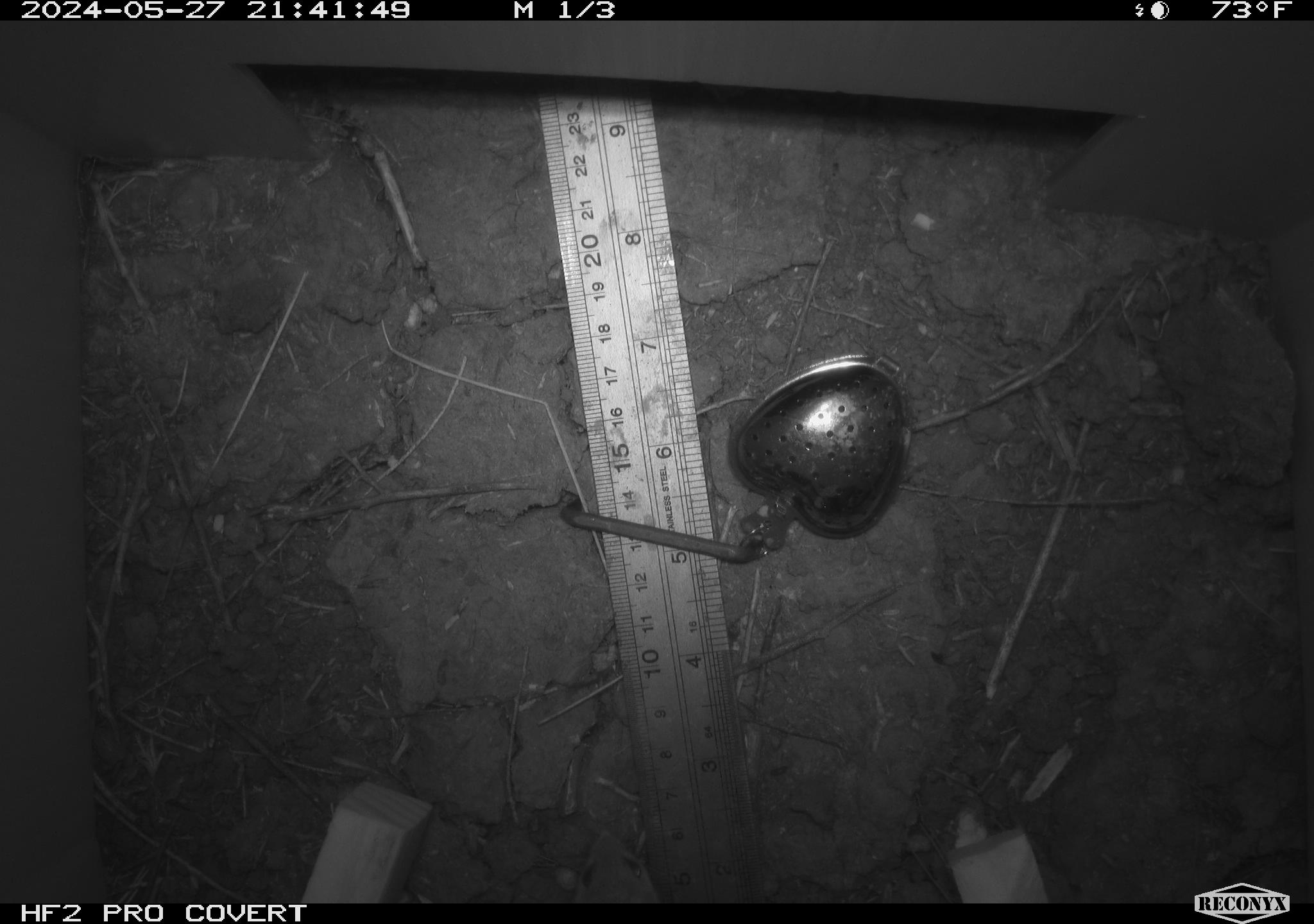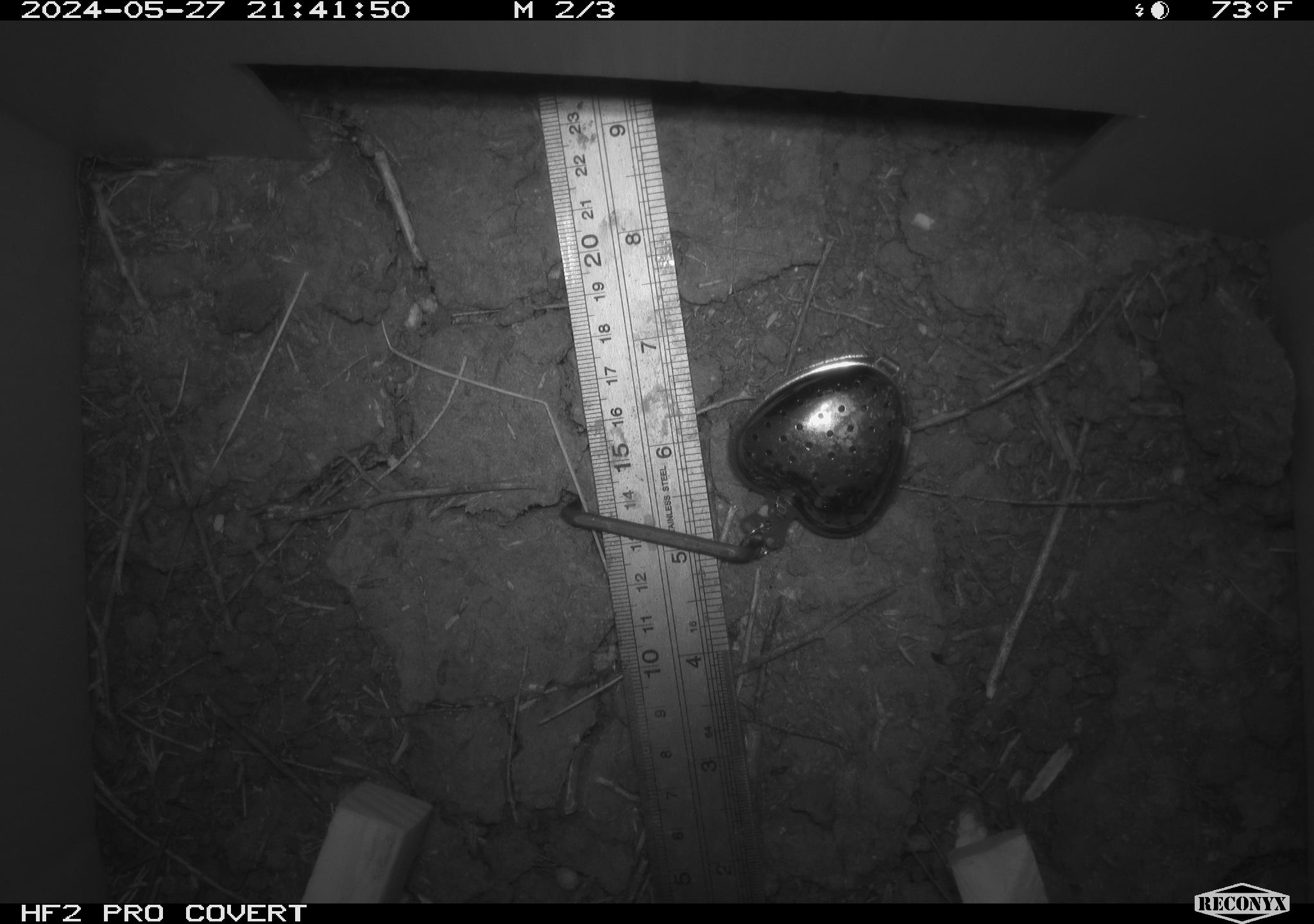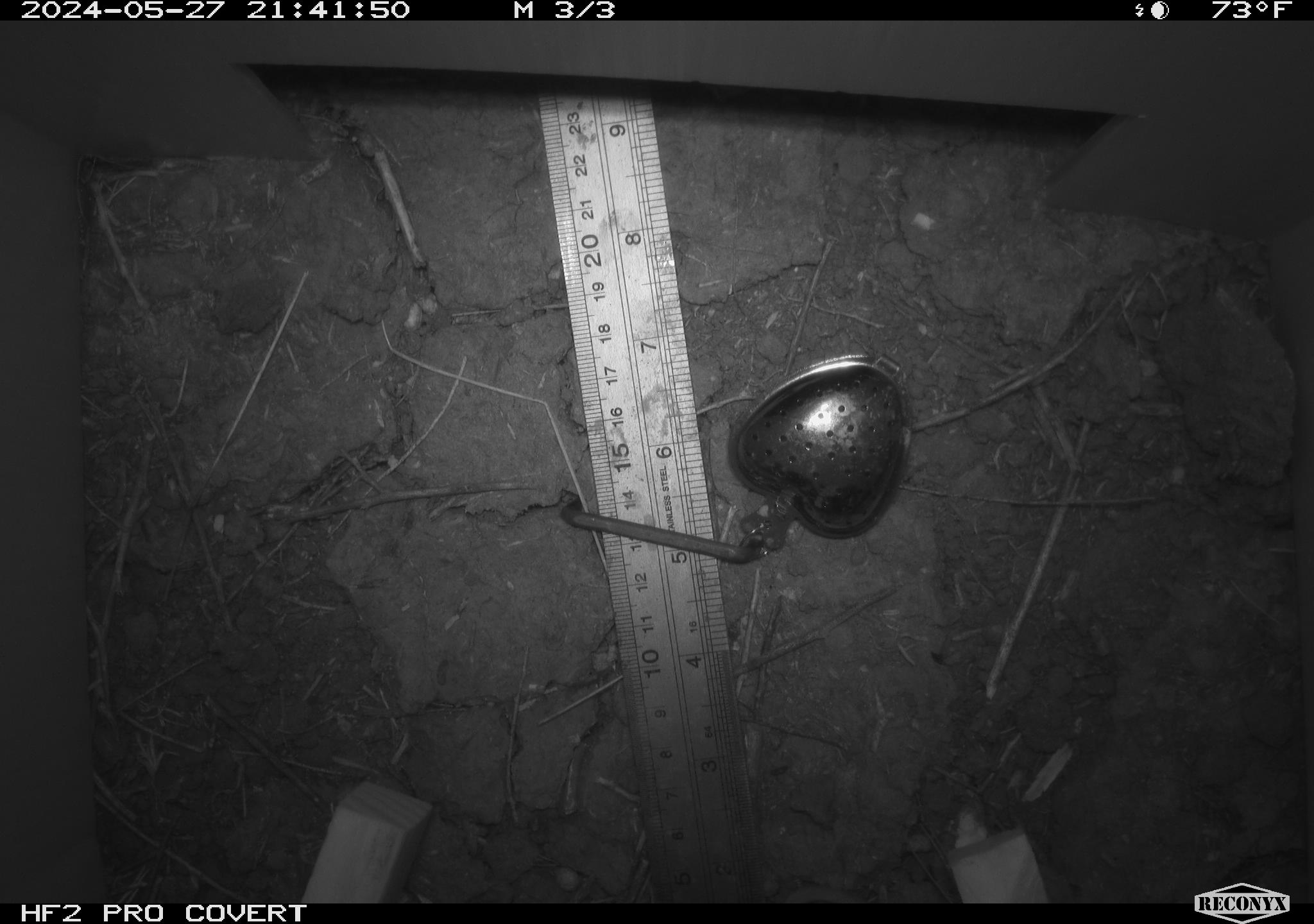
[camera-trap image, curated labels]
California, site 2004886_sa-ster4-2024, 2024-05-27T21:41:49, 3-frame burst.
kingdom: Animalia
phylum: Chordata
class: Mammalia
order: Rodentia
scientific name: Rodentia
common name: mouse species